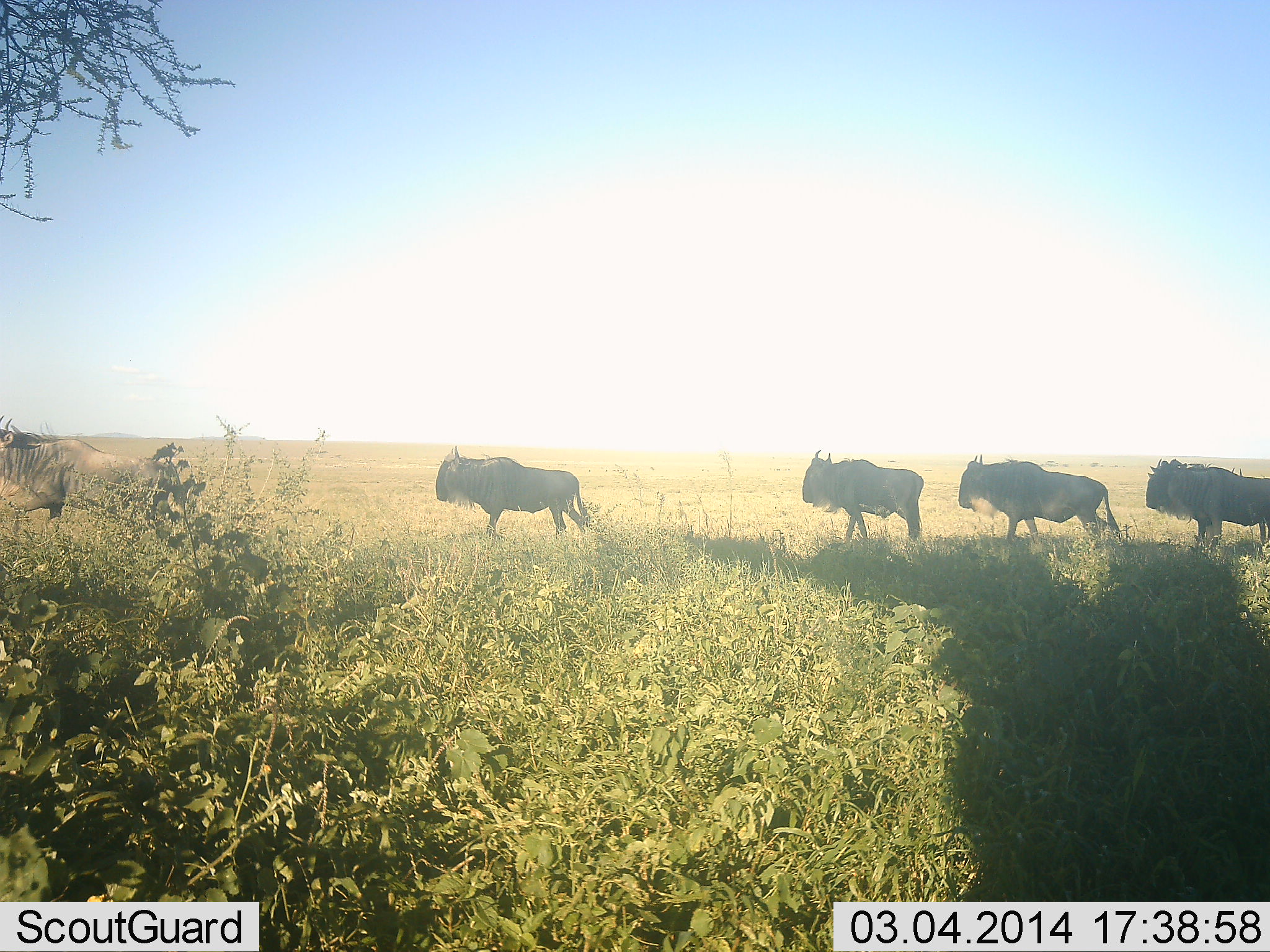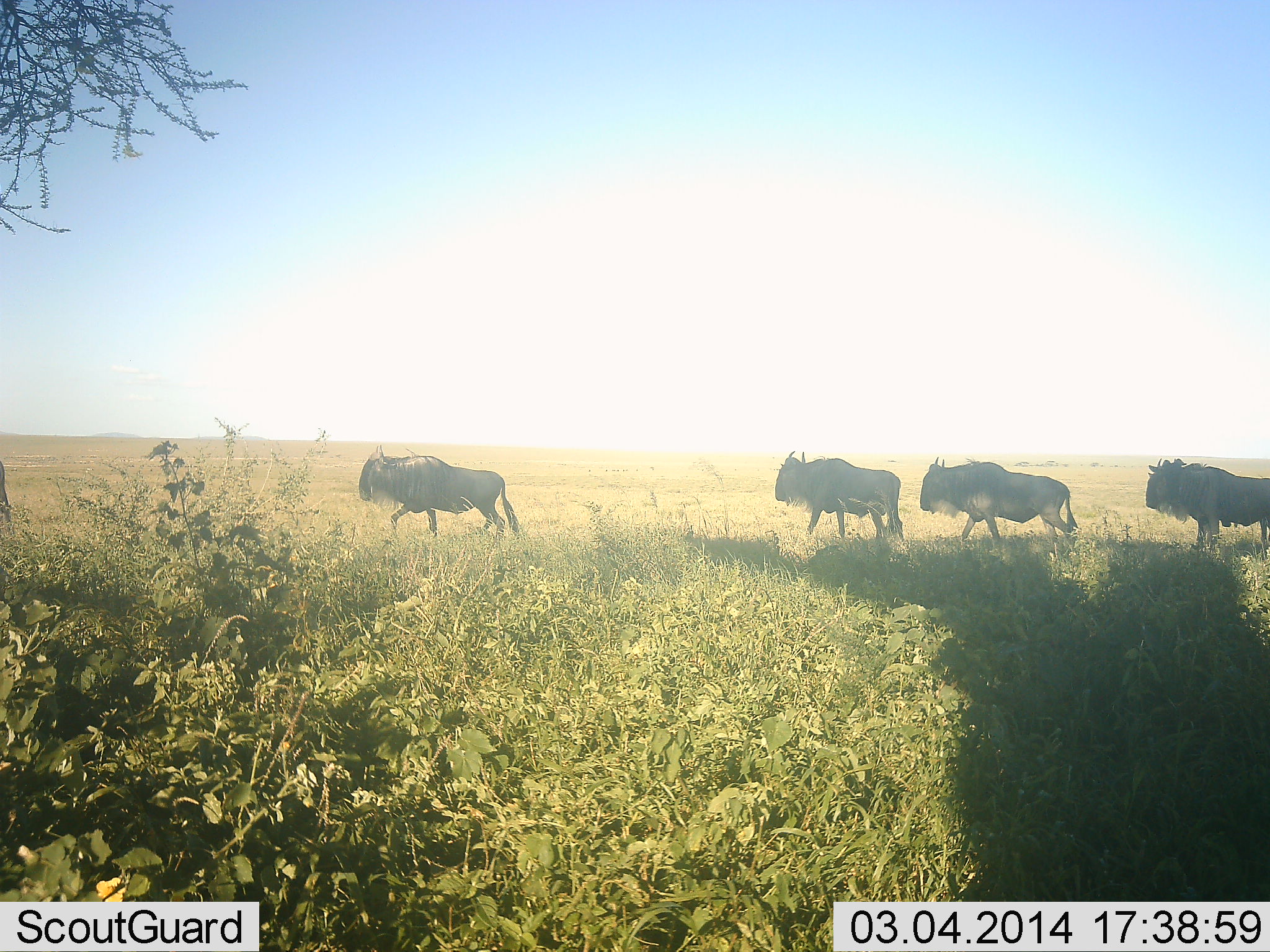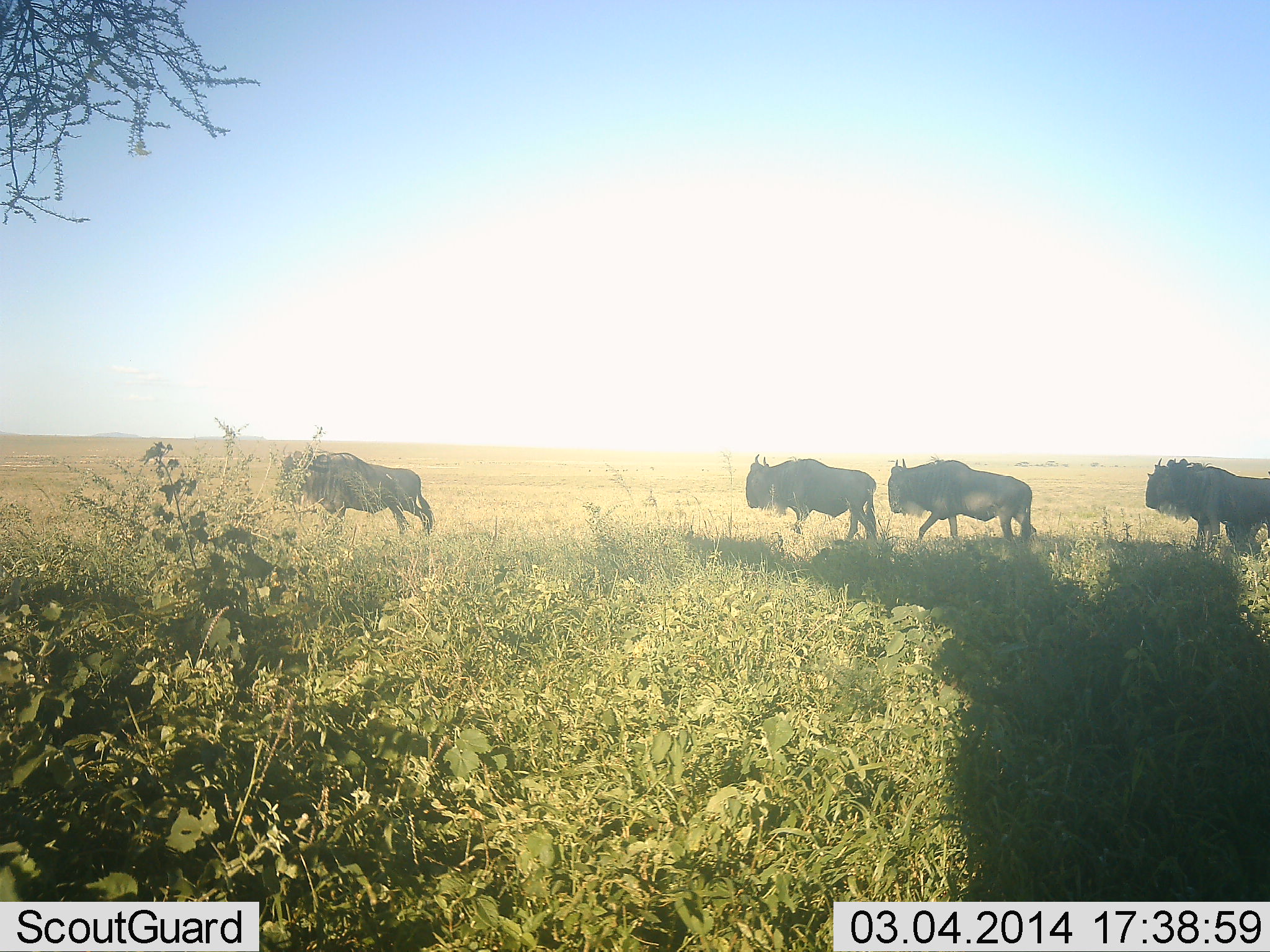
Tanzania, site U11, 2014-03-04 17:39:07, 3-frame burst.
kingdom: Animalia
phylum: Chordata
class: Mammalia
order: Artiodactyla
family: Bovidae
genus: Connochaetes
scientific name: Connochaetes taurinus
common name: blue wildebeest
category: wildebeest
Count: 5.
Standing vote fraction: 10%.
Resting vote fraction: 0%.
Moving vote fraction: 100%.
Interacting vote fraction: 0%.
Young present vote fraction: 0%.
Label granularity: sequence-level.